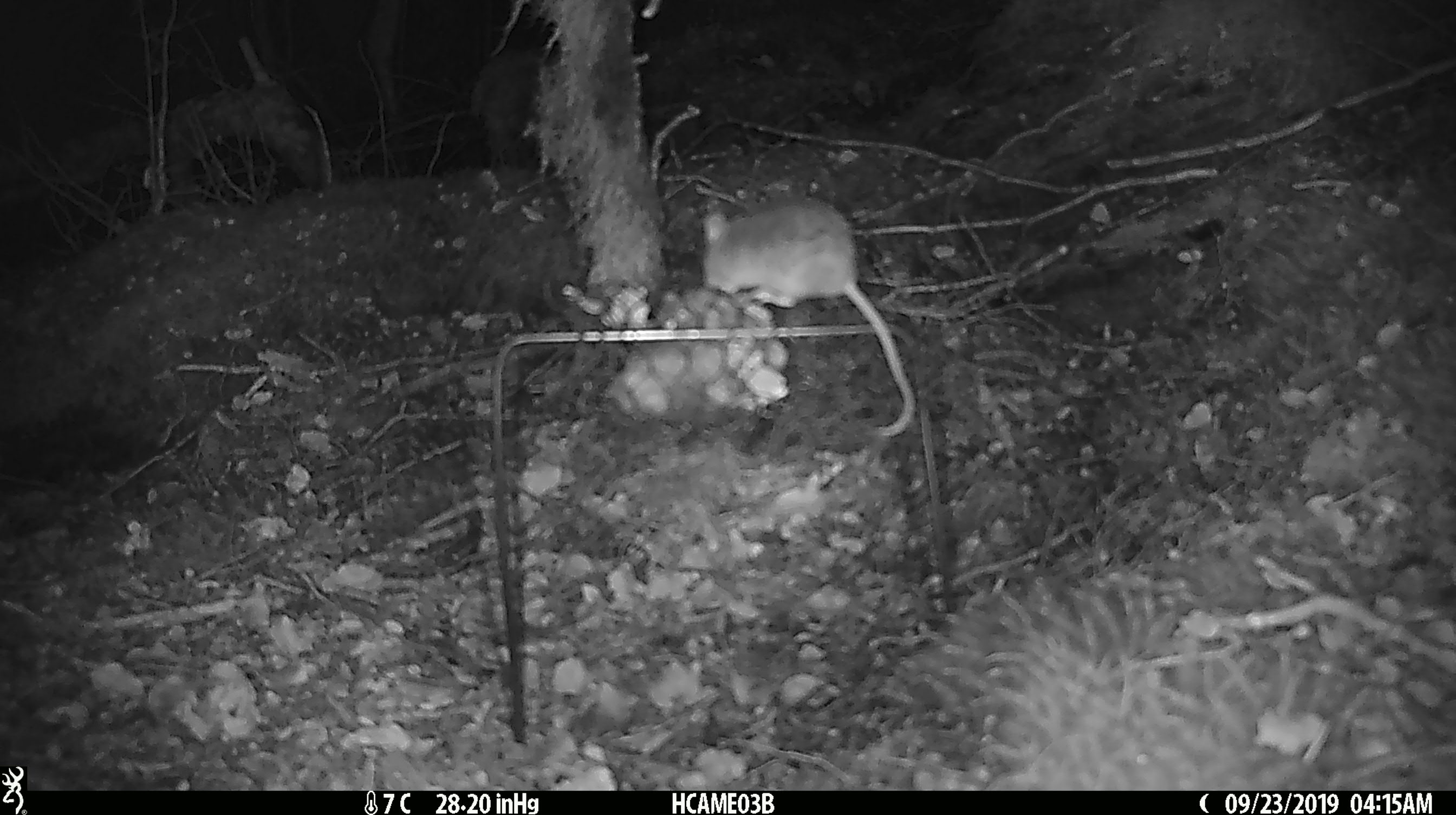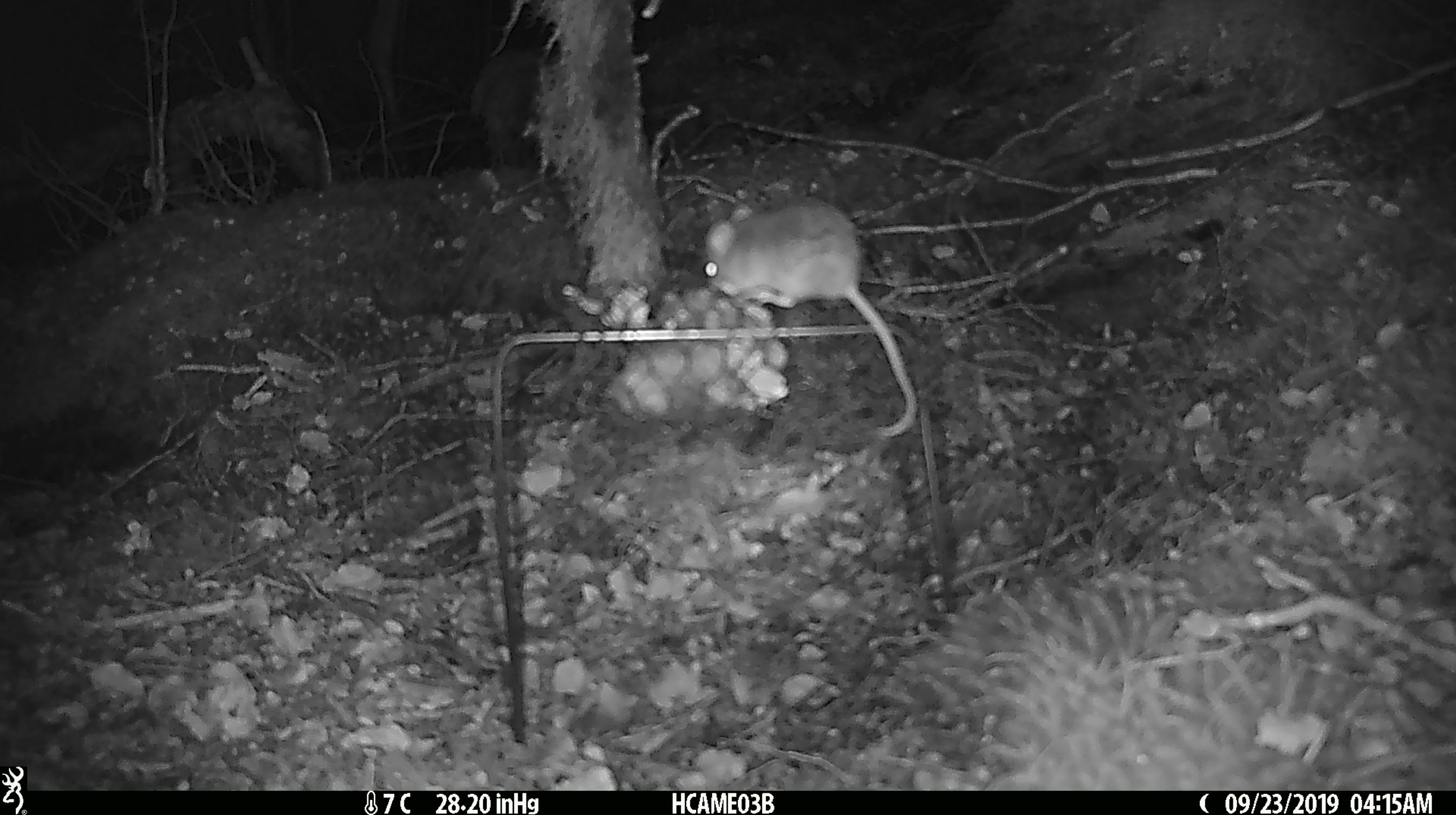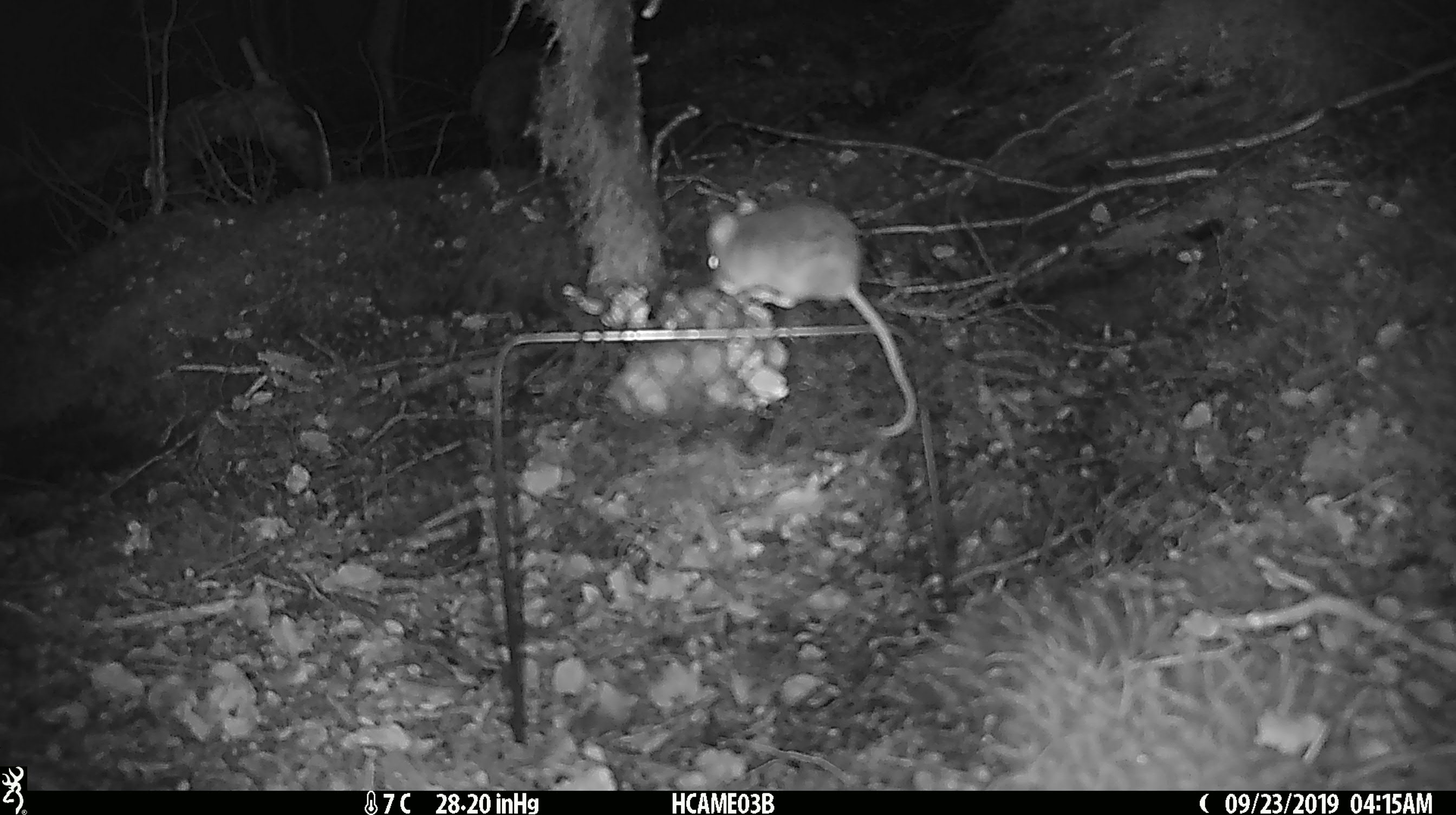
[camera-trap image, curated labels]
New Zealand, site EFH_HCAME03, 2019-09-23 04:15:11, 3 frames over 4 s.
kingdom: Animalia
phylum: Chordata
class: Mammalia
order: Rodentia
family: Muridae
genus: Mus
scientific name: Mus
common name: mouse